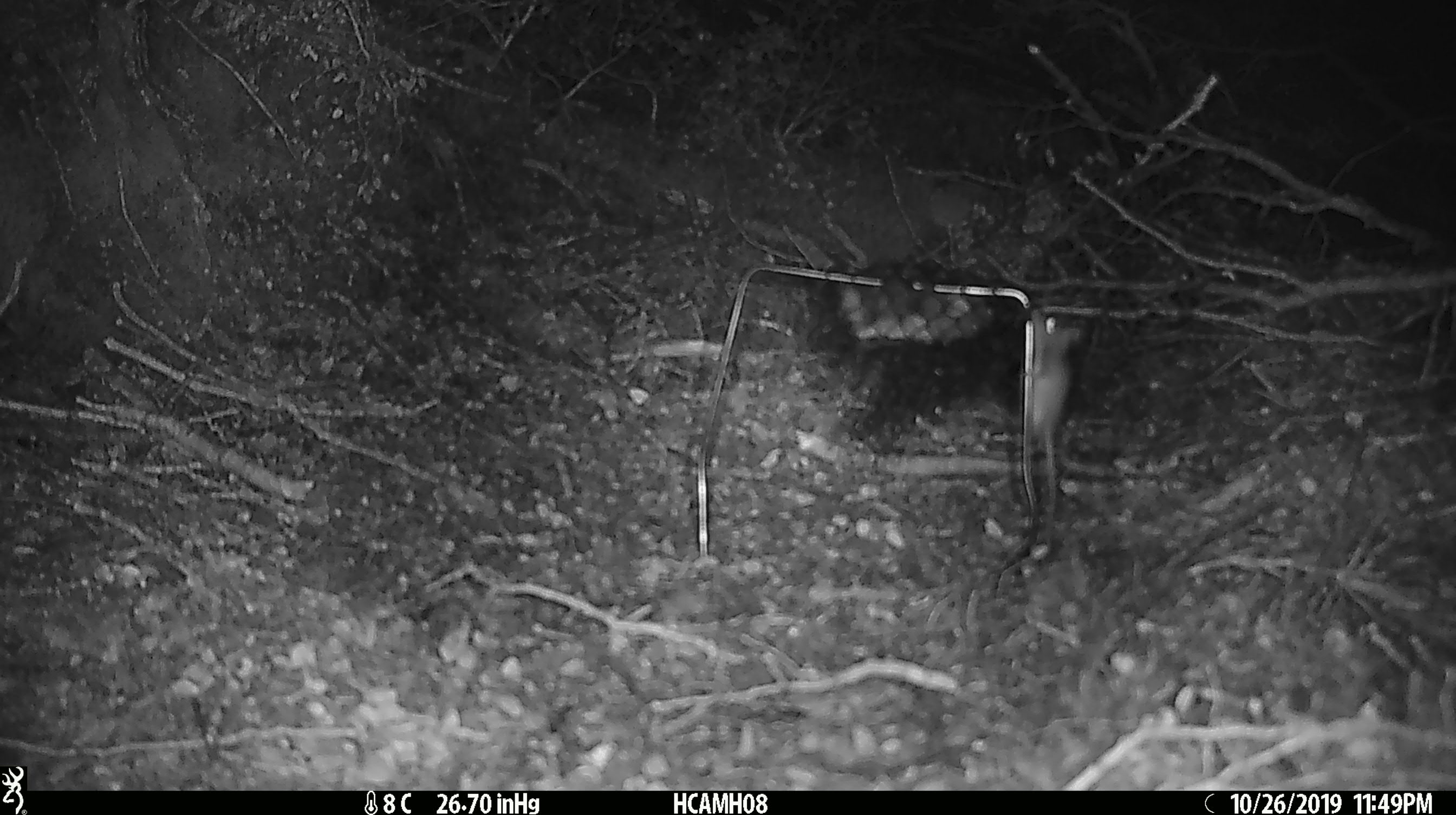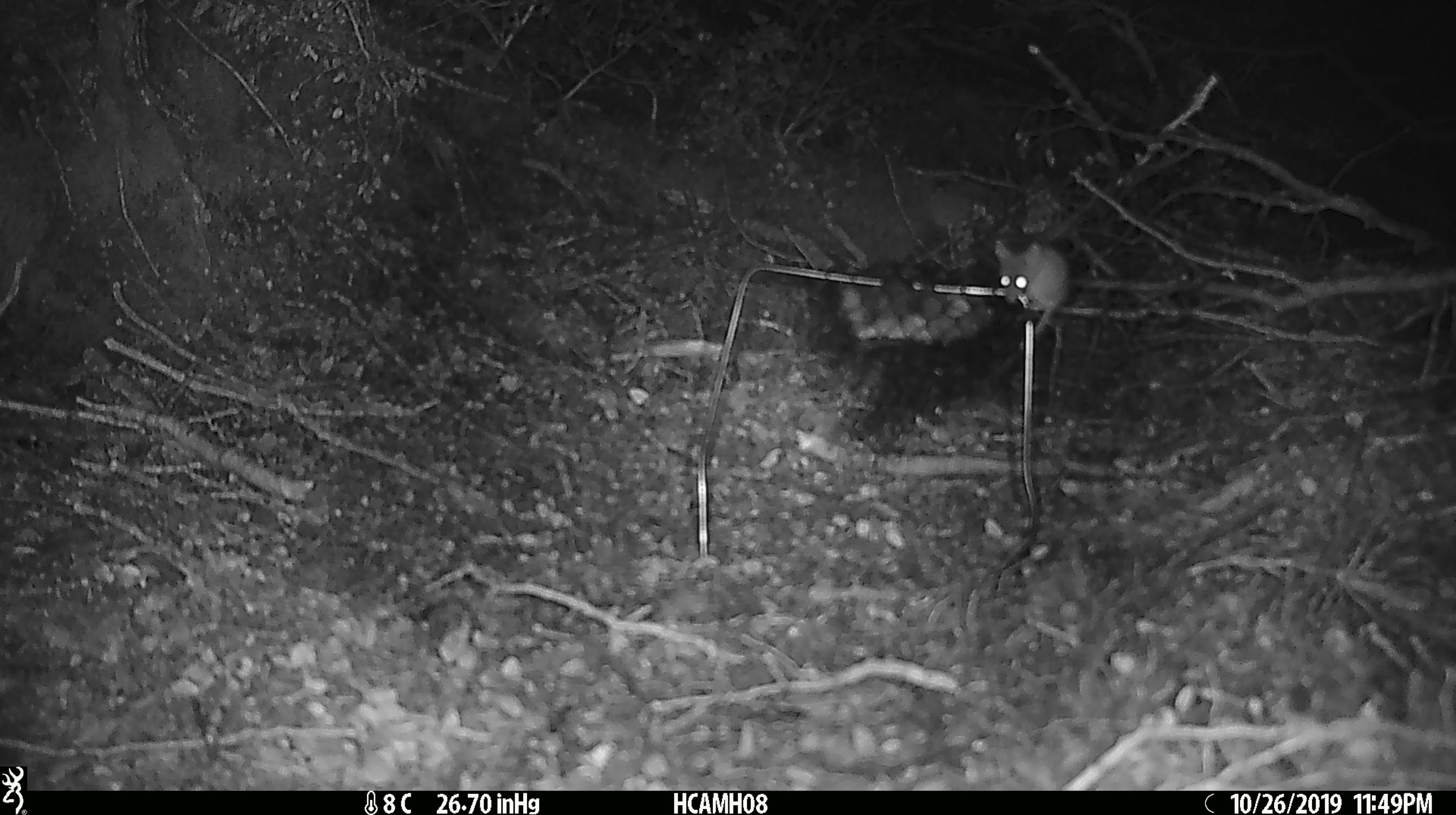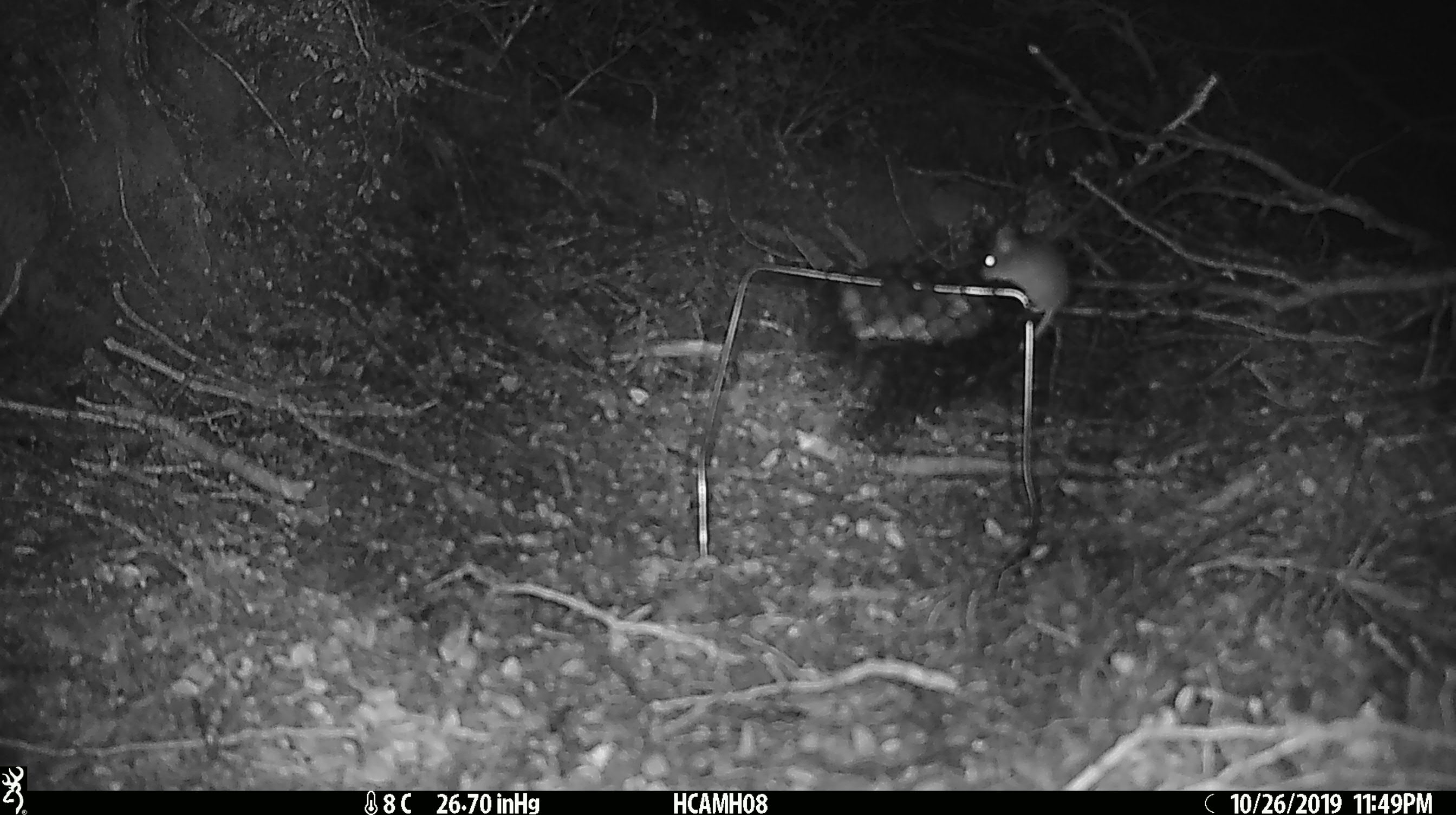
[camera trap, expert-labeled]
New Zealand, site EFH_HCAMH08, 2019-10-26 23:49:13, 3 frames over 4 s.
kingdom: Animalia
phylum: Chordata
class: Mammalia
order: Rodentia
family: Muridae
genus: Mus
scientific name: Mus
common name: mouse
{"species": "mouse (Mus)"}